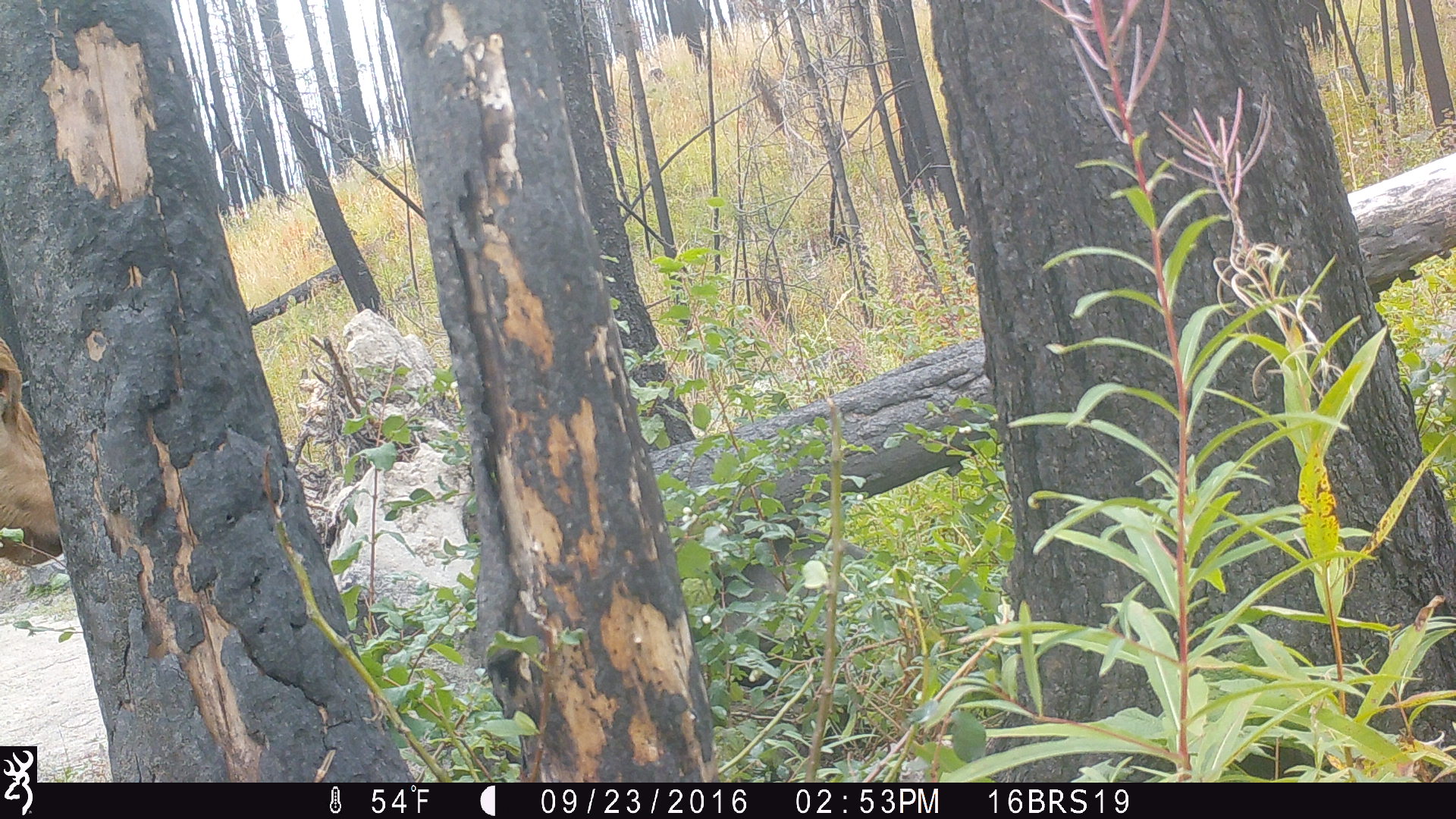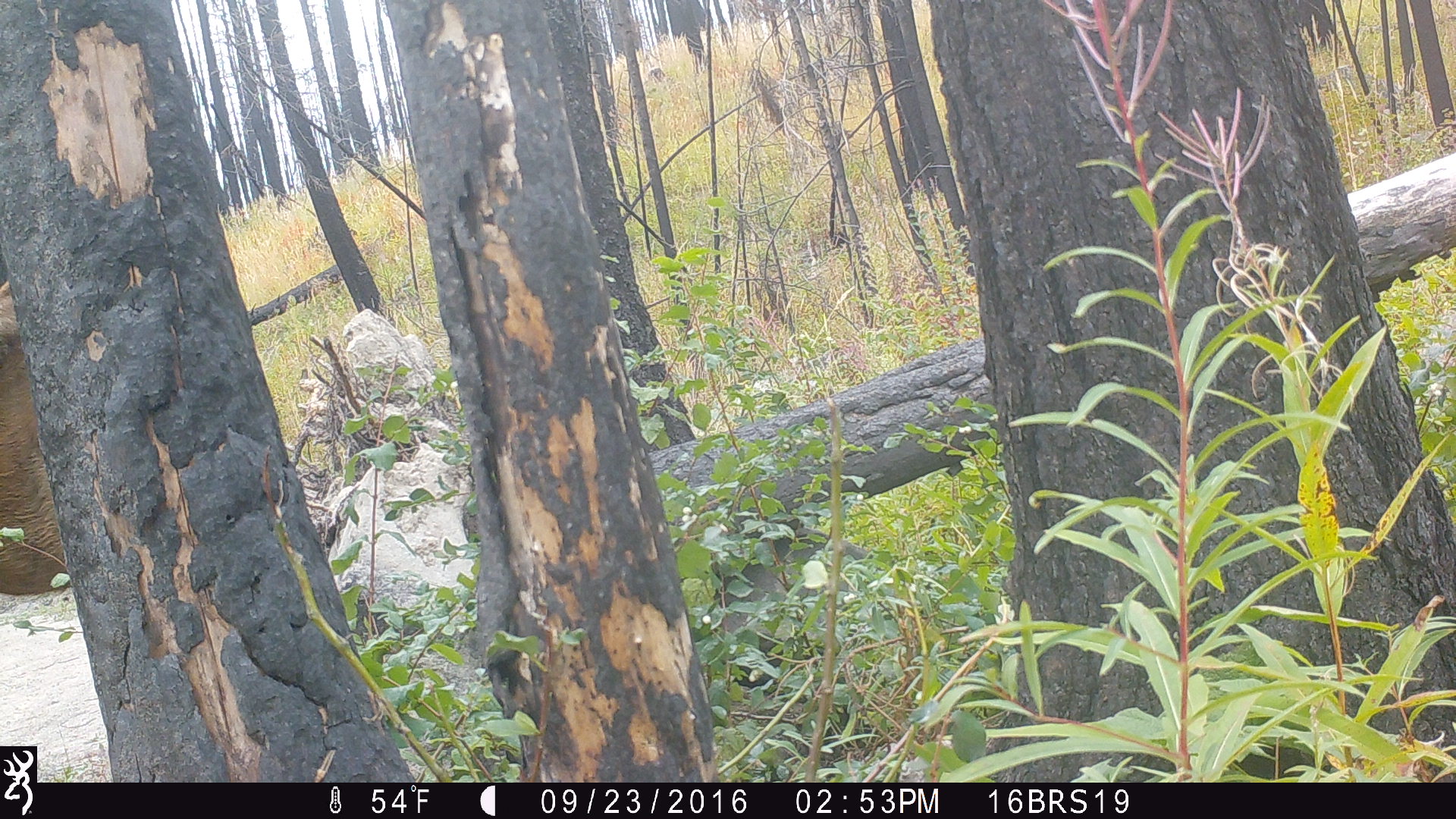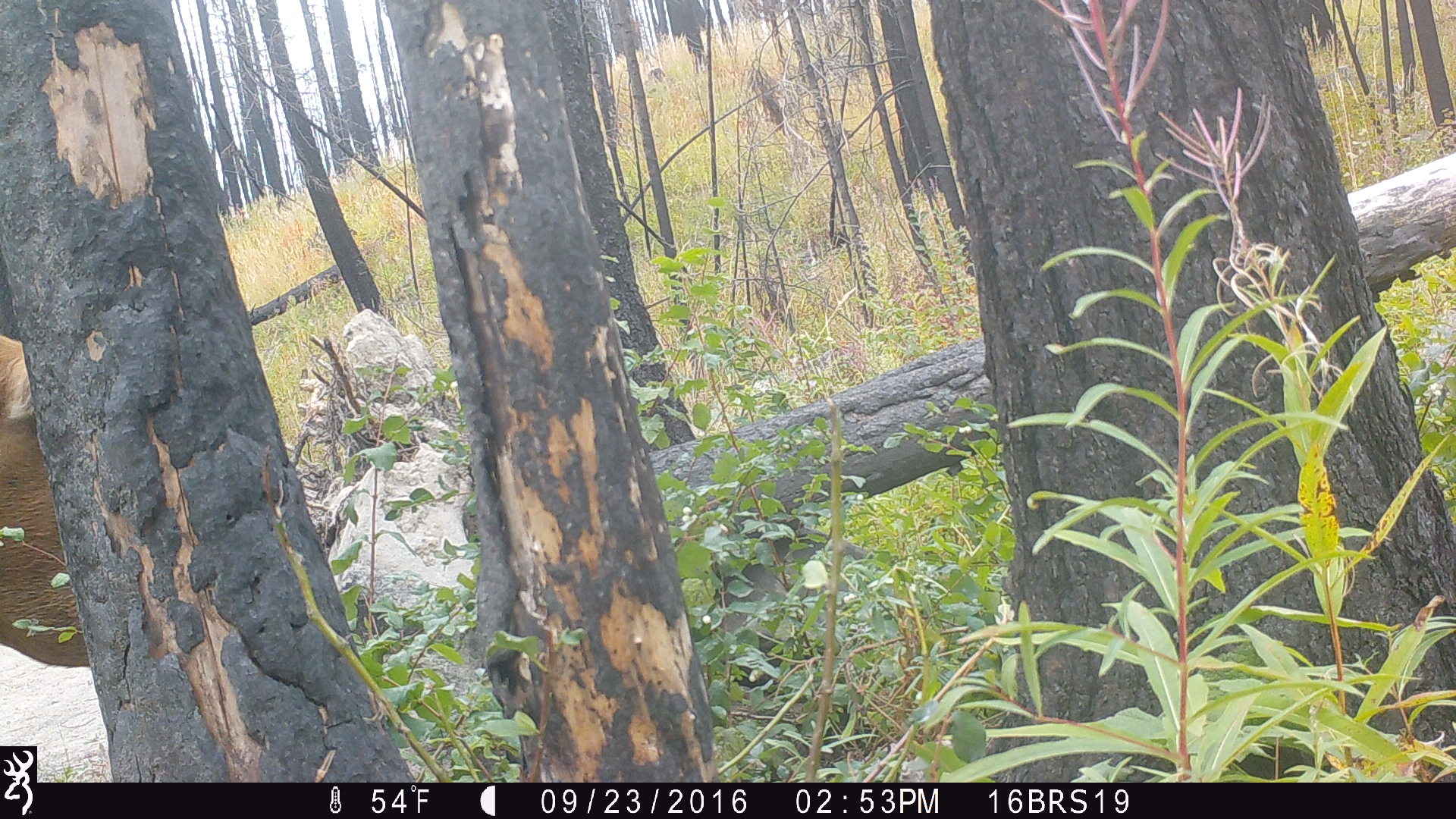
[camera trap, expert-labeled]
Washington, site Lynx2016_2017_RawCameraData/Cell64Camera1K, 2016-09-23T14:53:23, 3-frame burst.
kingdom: Animalia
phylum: Chordata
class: Mammalia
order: Artiodactyla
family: Bovidae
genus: Bos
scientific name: Bos taurus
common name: domestic cattle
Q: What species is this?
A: Domestic cattle (Bos taurus).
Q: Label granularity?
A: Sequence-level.